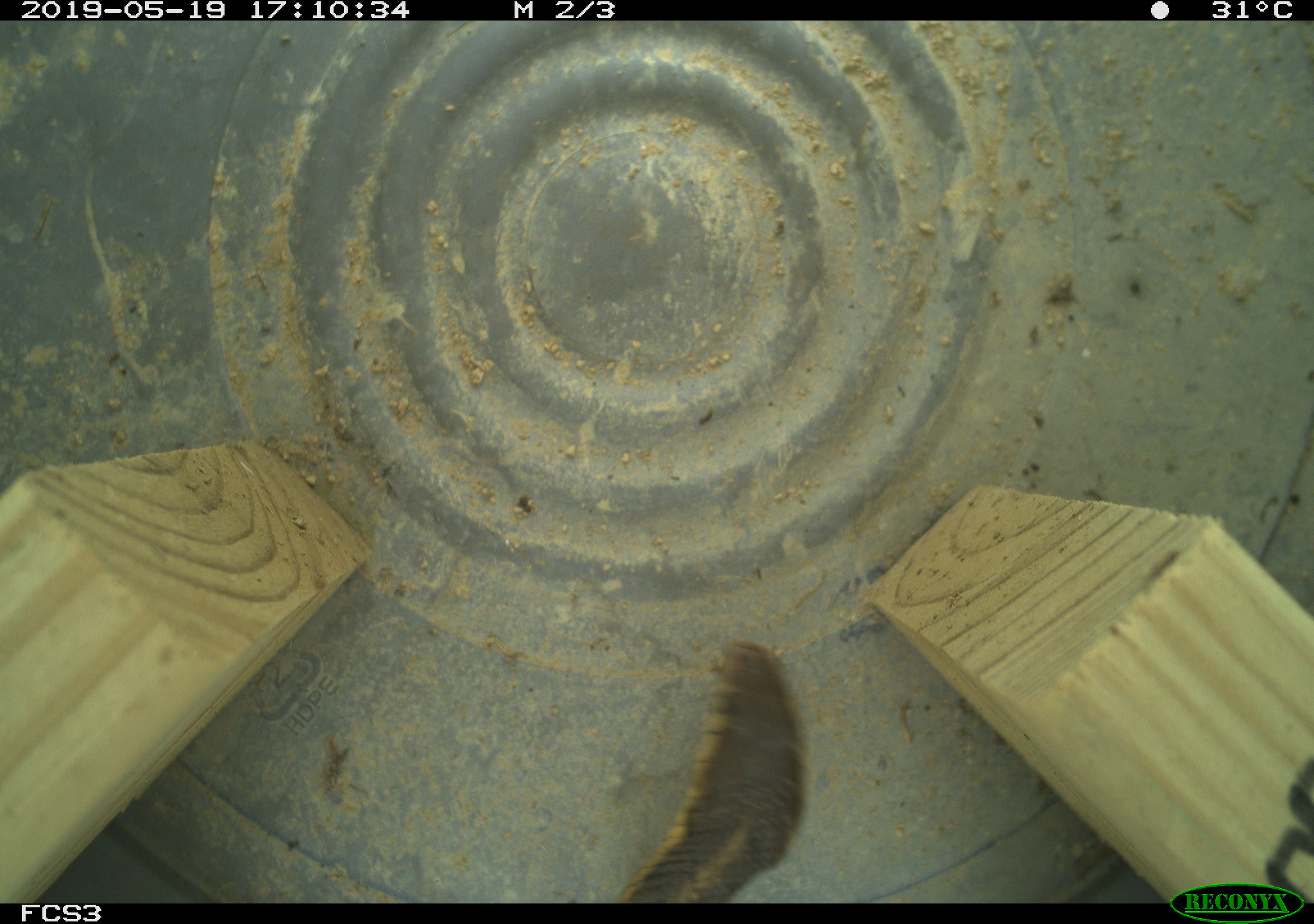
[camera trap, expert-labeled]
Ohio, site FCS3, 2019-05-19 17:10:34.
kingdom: Animalia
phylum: Chordata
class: Reptilia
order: Squamata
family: Colubridae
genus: Thamnophis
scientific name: Thamnophis sirtalis sirtalis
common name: eastern gartersnake